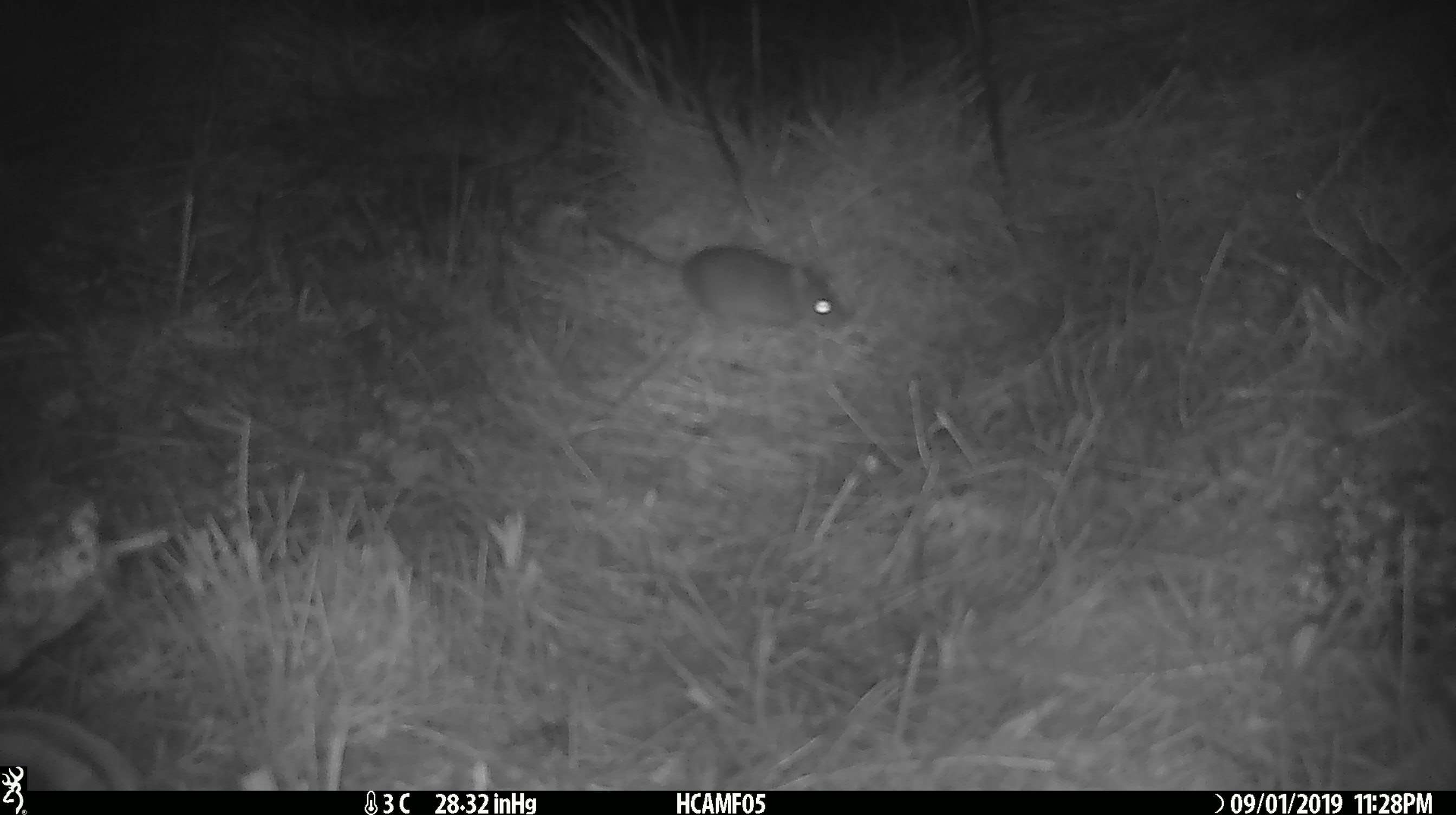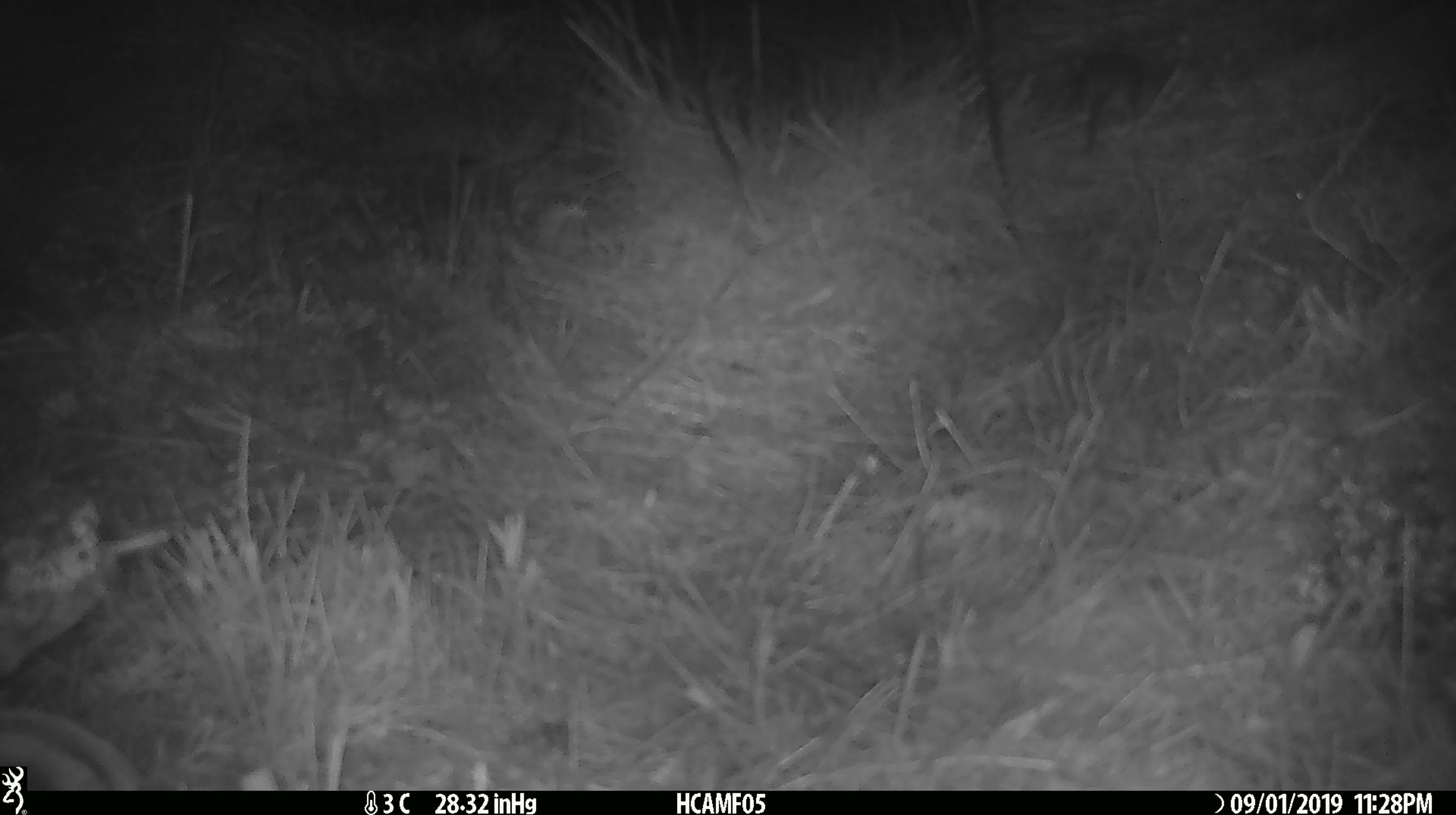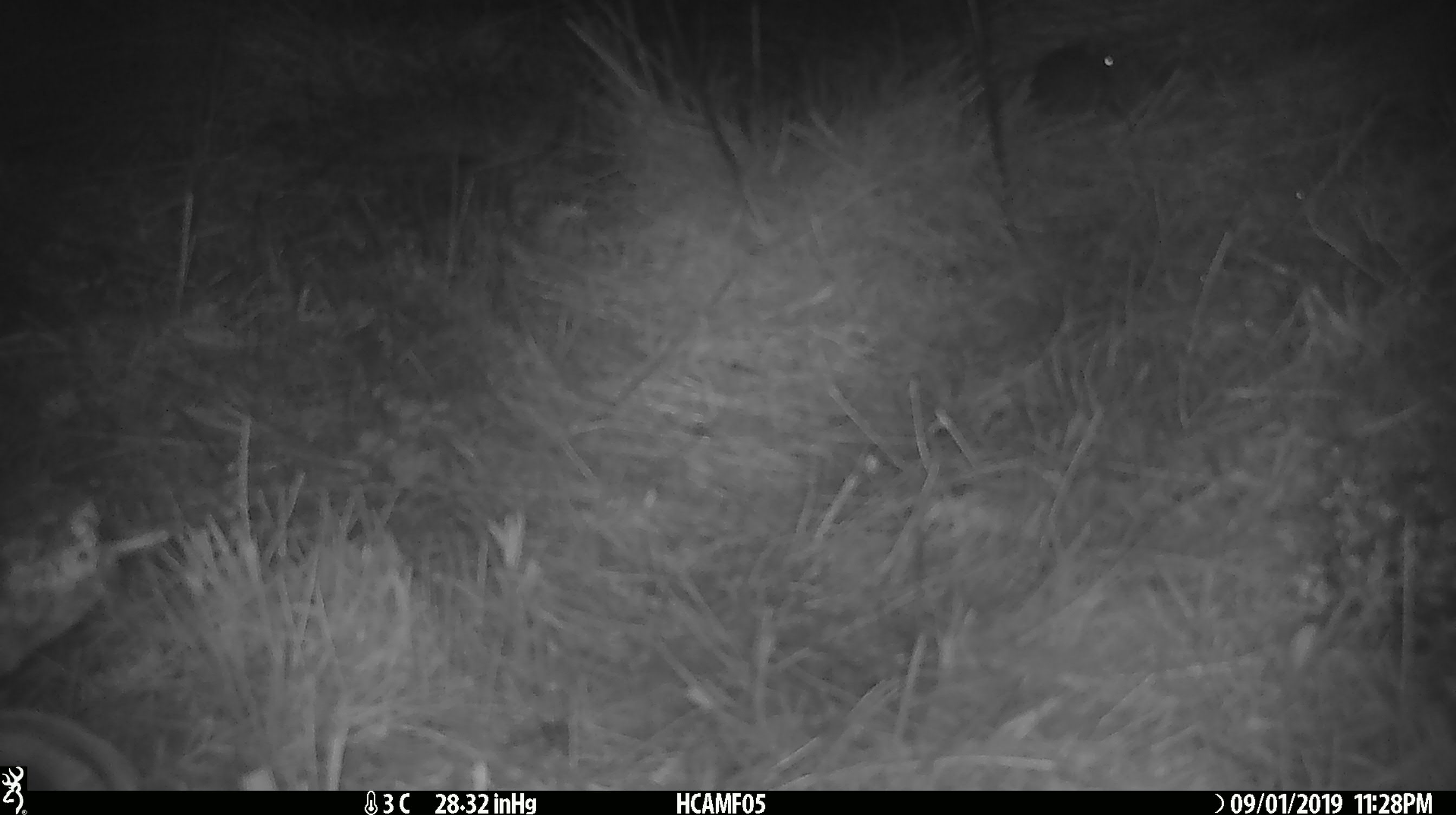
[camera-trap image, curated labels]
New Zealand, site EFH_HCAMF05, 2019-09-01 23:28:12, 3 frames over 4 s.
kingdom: Animalia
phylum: Chordata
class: Mammalia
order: Rodentia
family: Muridae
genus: Mus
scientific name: Mus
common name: mouse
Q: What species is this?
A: Mouse (Mus).